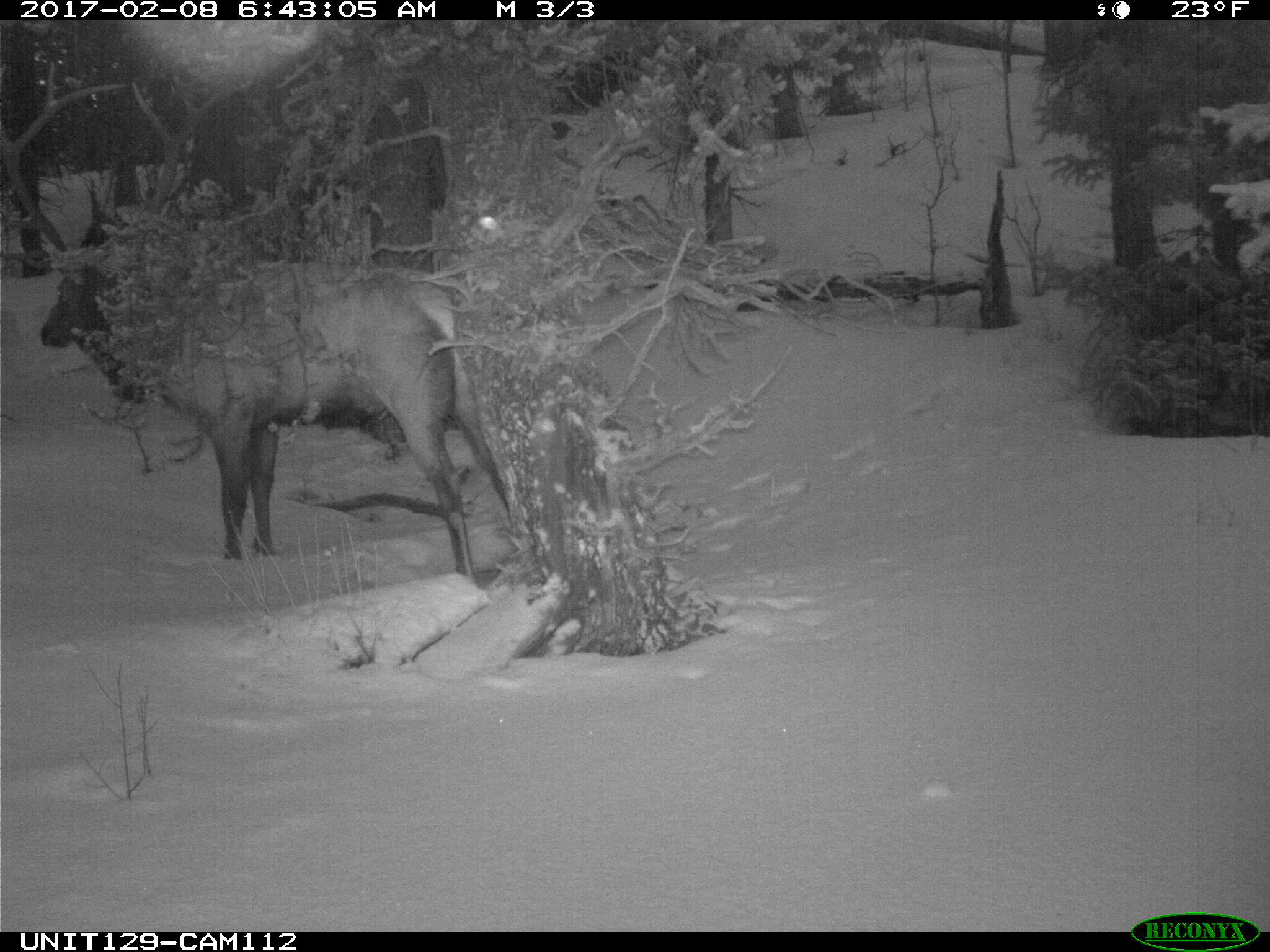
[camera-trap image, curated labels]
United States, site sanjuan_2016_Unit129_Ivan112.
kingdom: Animalia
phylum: Chordata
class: Mammalia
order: Artiodactyla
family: Cervidae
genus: Cervus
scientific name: Cervus elaphus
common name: red deer